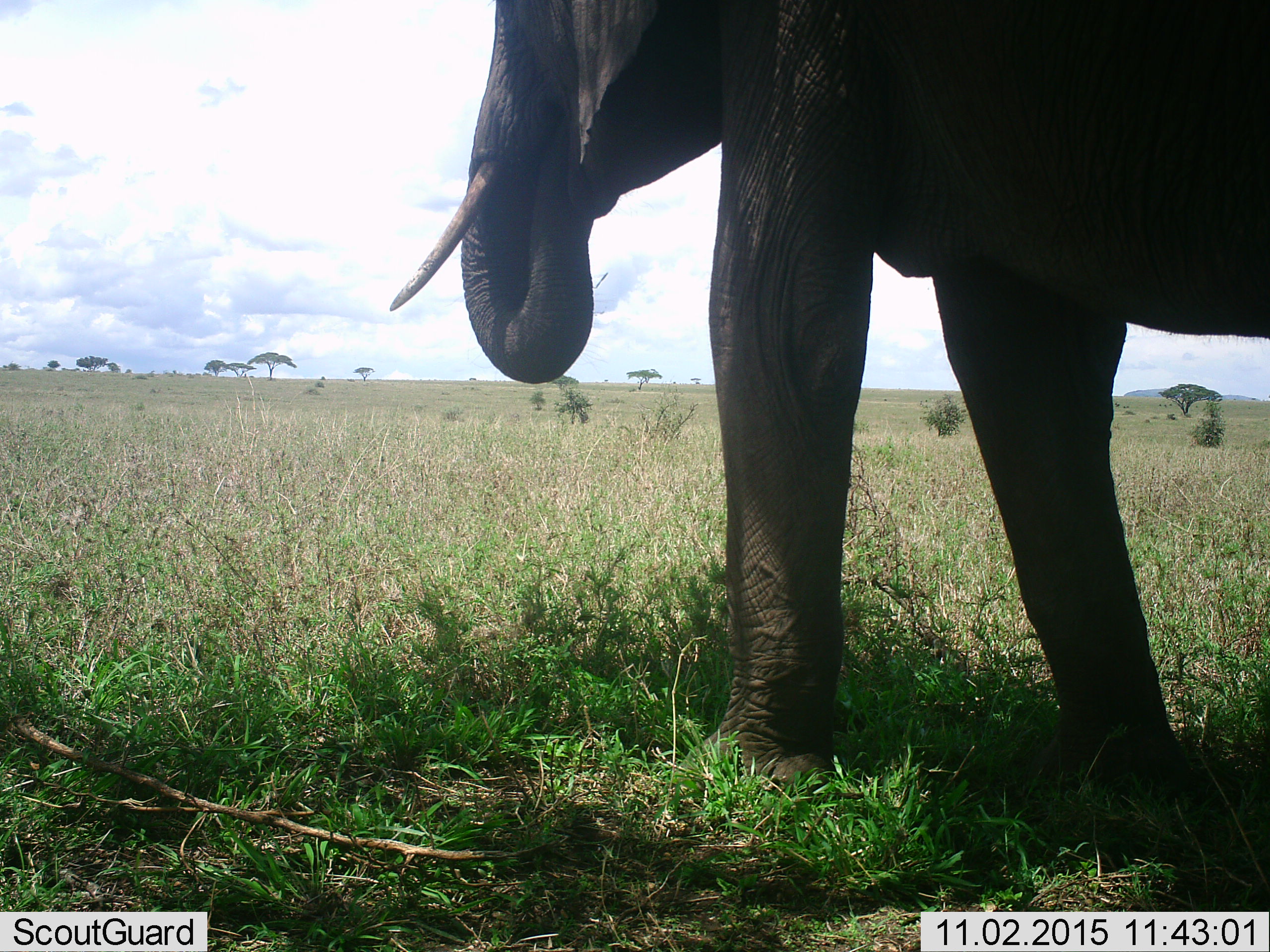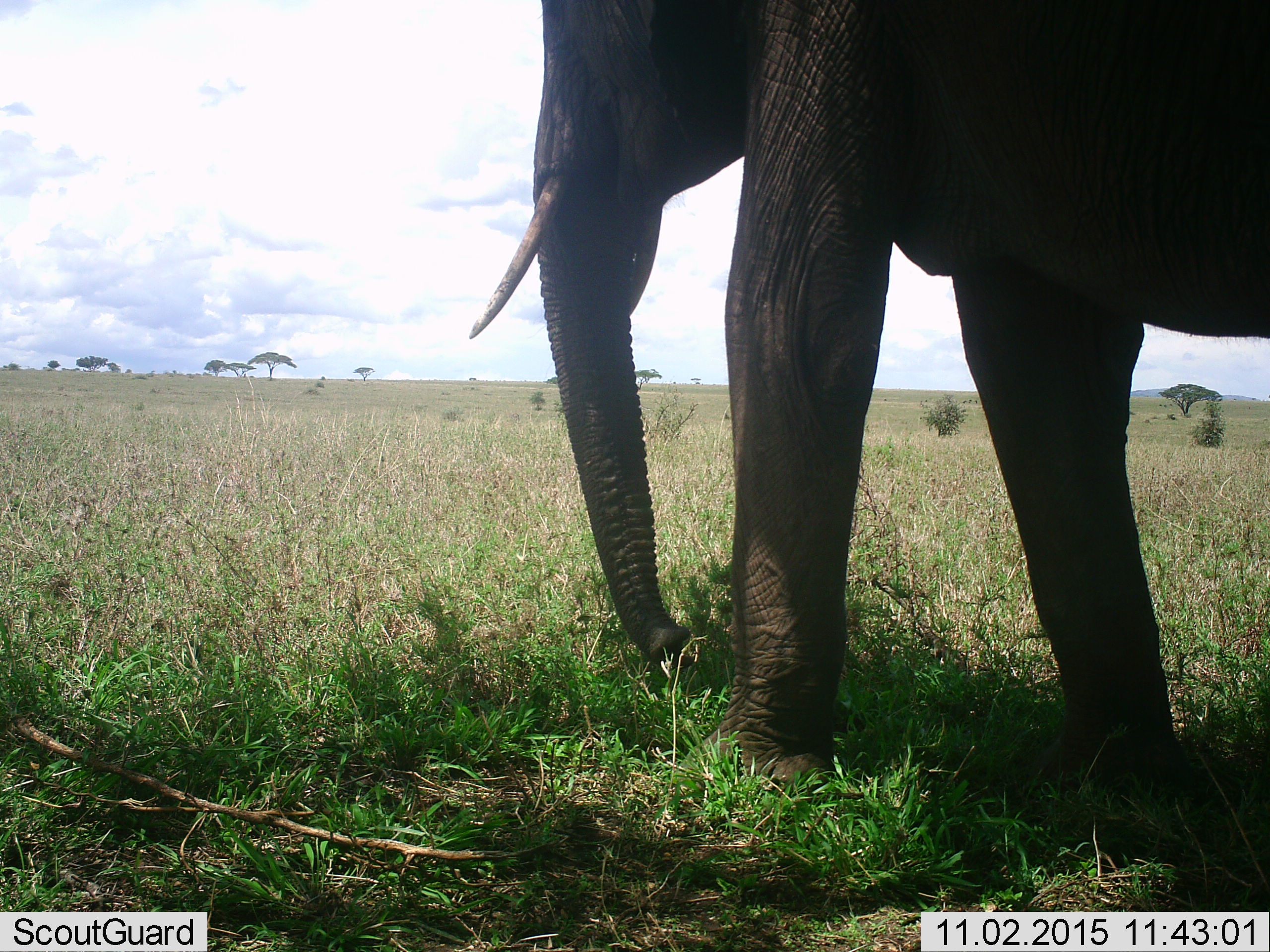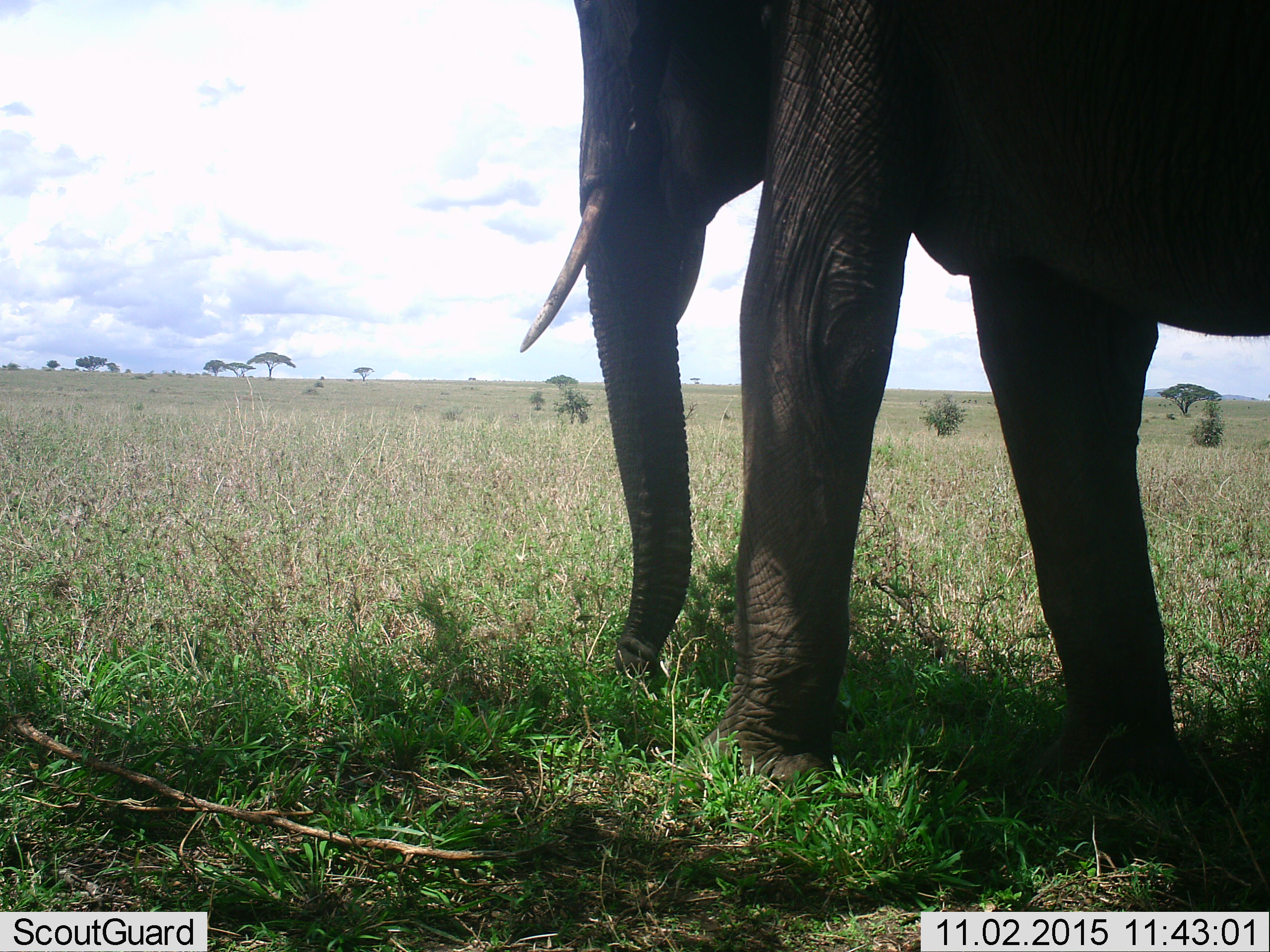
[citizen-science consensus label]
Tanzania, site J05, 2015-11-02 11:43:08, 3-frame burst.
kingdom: Animalia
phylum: Chordata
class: Mammalia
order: Proboscidea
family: Elephantidae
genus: Loxodonta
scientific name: Loxodonta africana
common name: african bush elephant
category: elephant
Elephant (african bush elephant) (Loxodonta africana), count 1. Behavior (volunteer vote fractions): standing 60%, resting 0%, moving 20%, interacting 0%. Young present (vote fraction): 0%. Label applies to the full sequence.